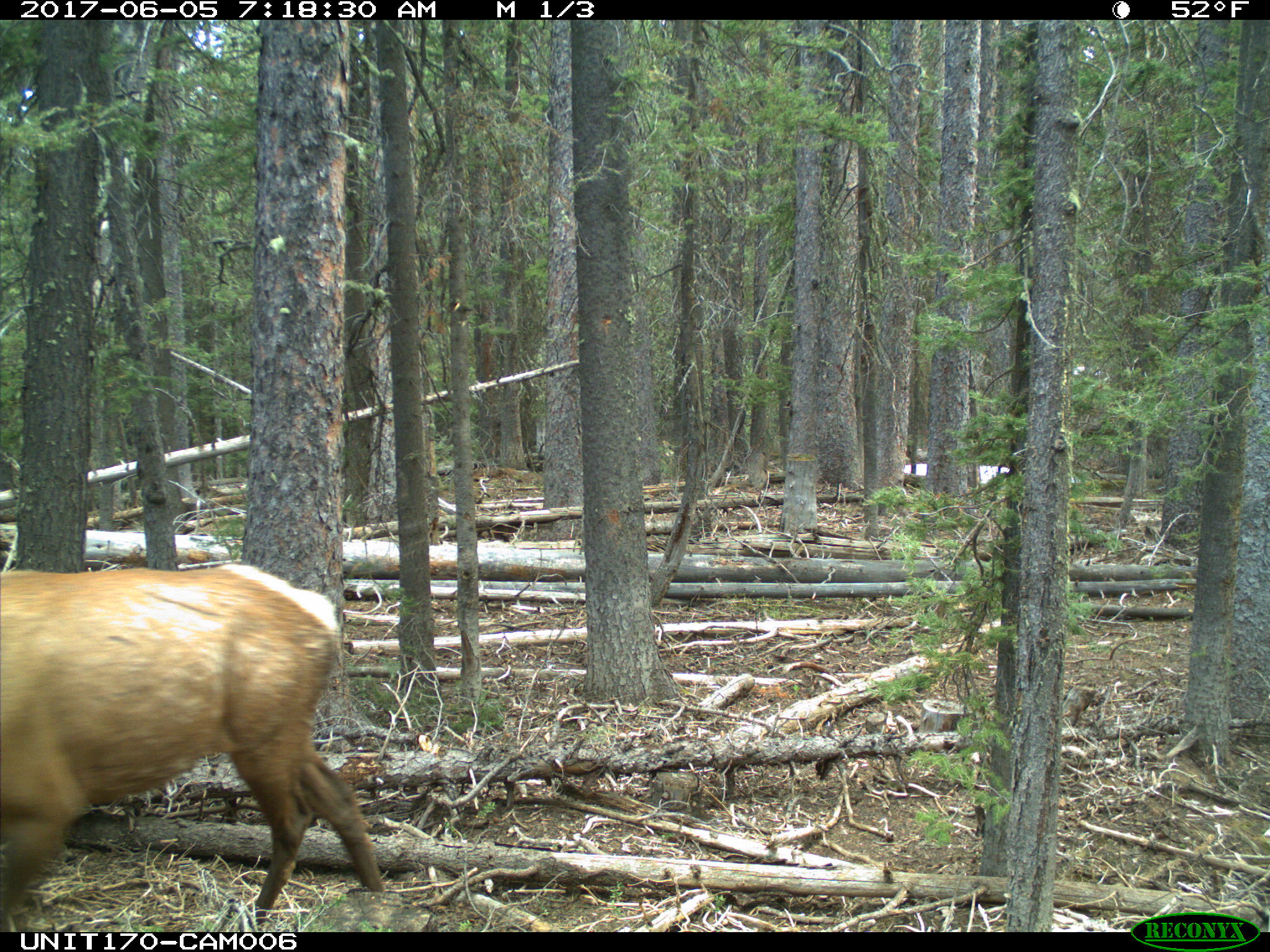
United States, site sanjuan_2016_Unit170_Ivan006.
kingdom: Animalia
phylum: Chordata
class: Mammalia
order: Artiodactyla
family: Cervidae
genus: Cervus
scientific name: Cervus elaphus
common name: red deer